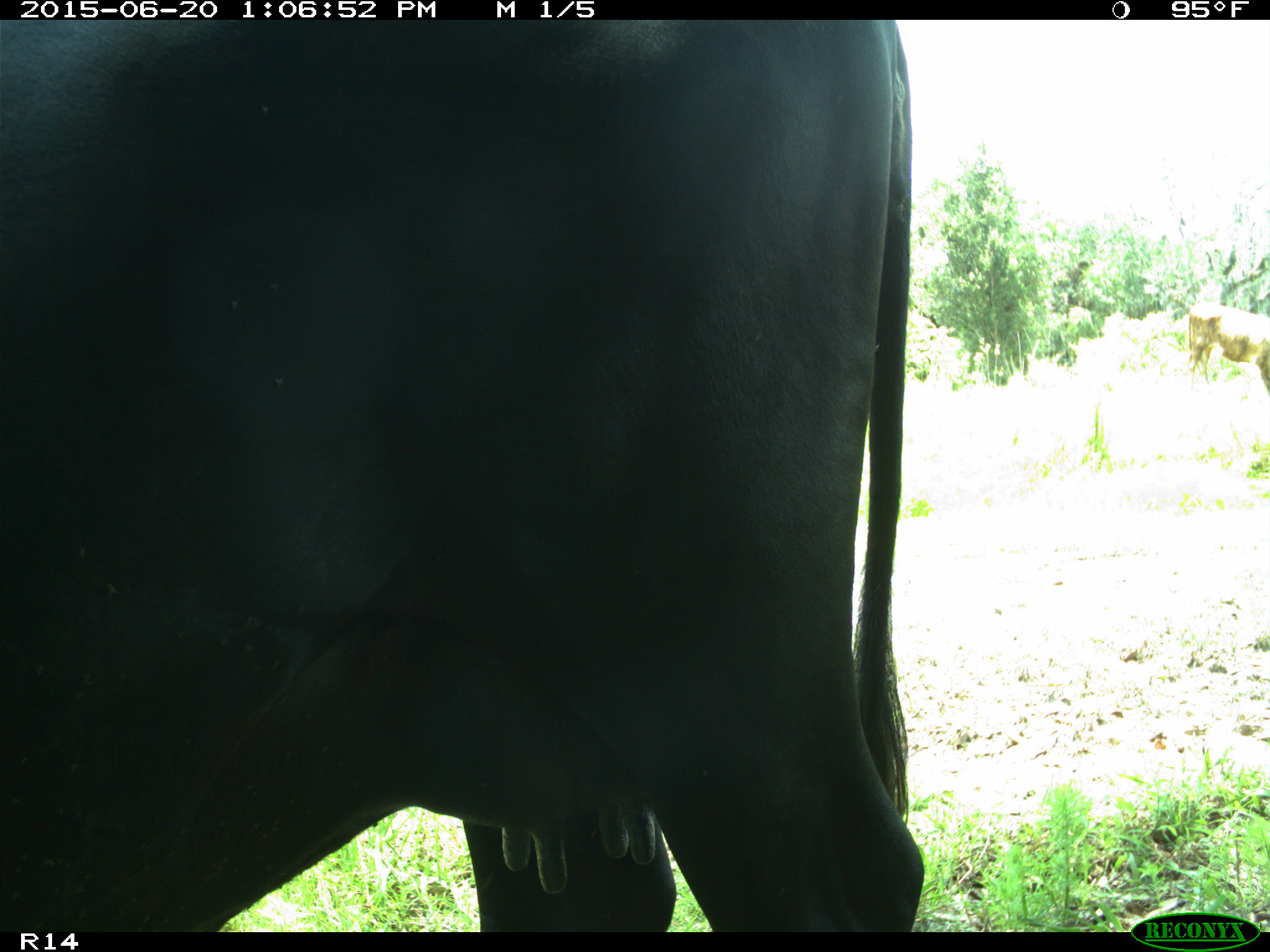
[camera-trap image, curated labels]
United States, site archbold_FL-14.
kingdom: Animalia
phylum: Chordata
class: Mammalia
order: Artiodactyla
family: Bovidae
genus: Bos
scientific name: Bos taurus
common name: domestic cow